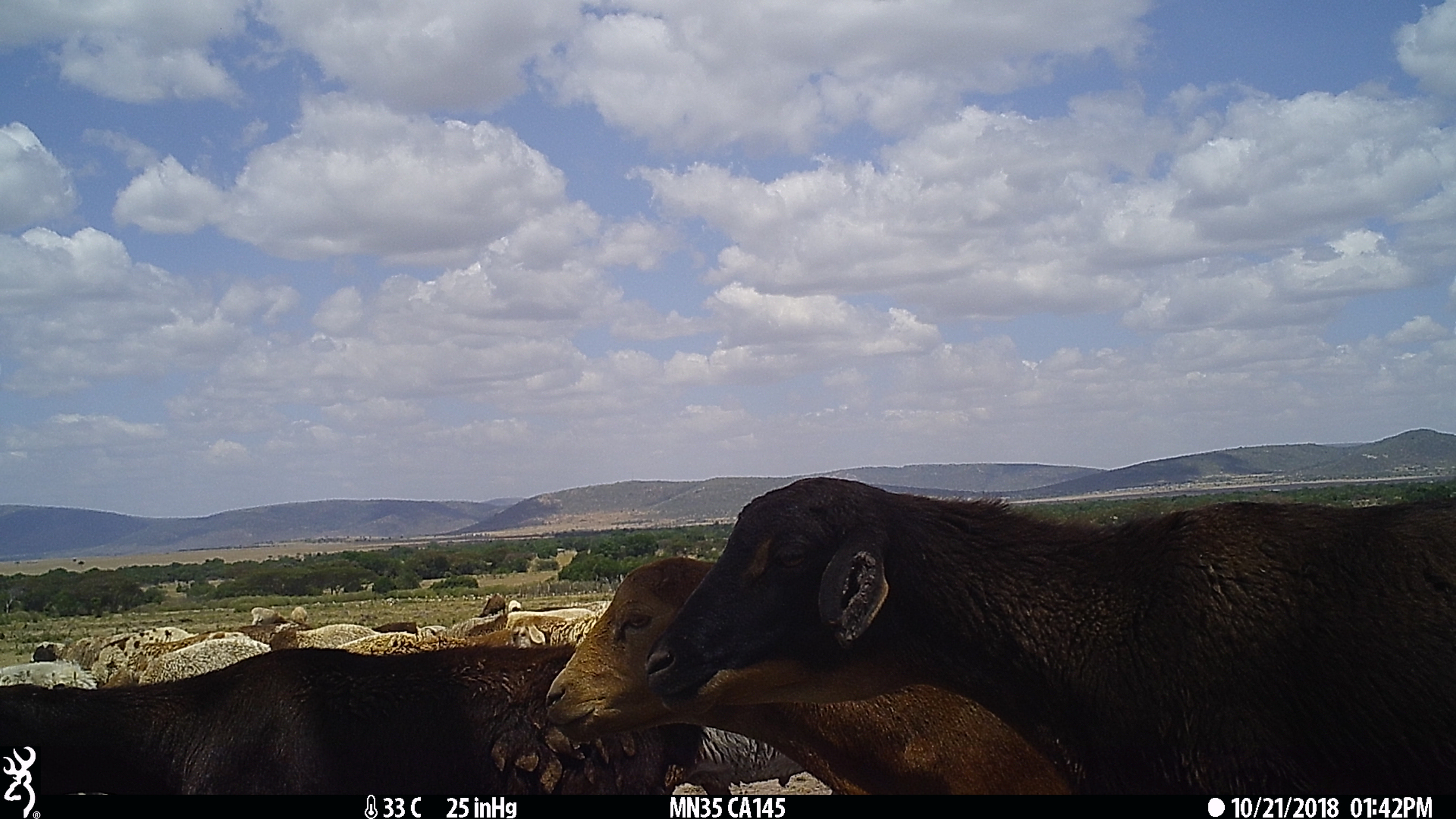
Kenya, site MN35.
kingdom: Animalia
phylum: Chordata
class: Mammalia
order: Artiodactyla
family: Bovidae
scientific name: Bovidae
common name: sheep or goat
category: shoat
Shoat (sheep or goat) (Bovidae).